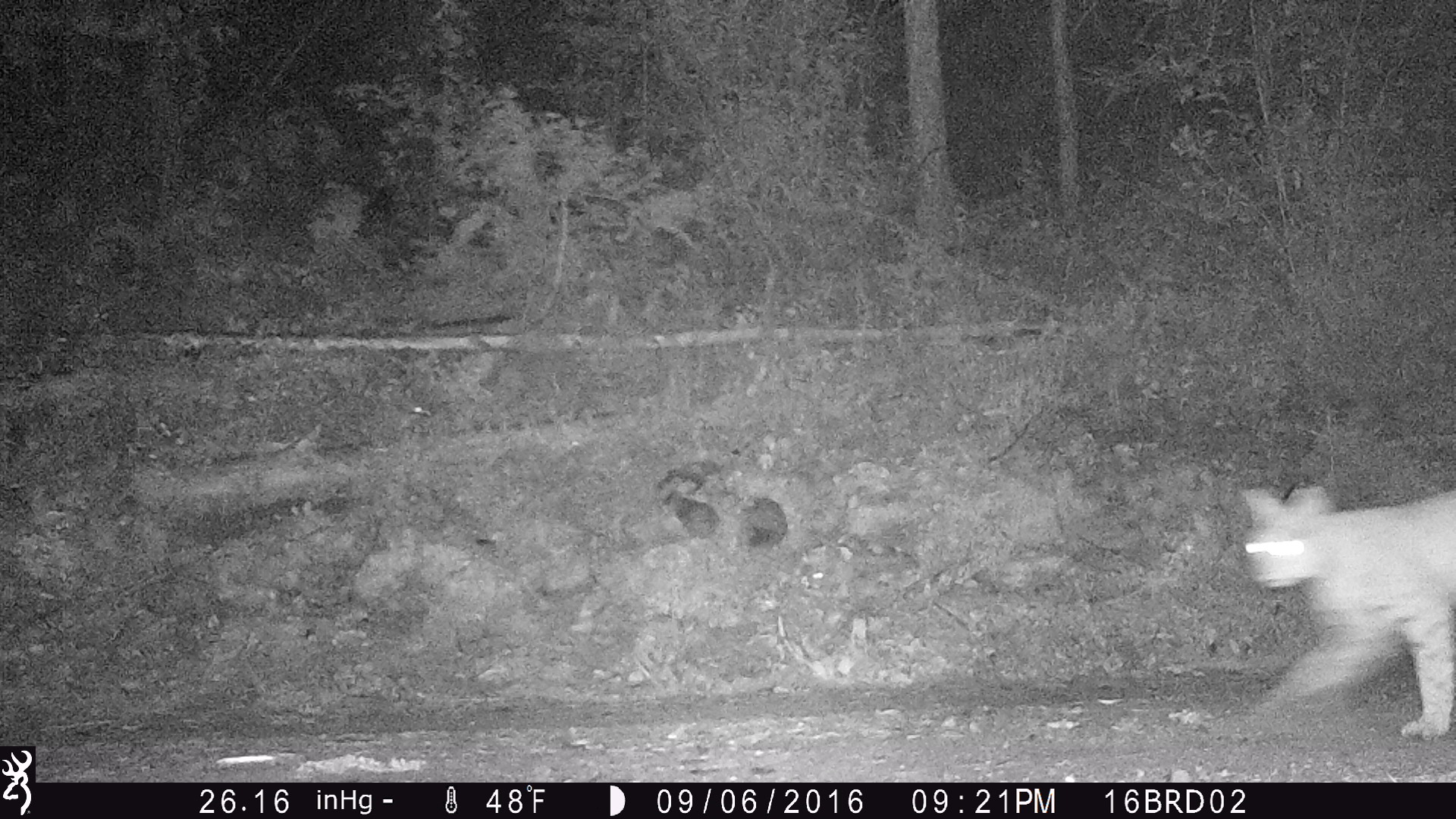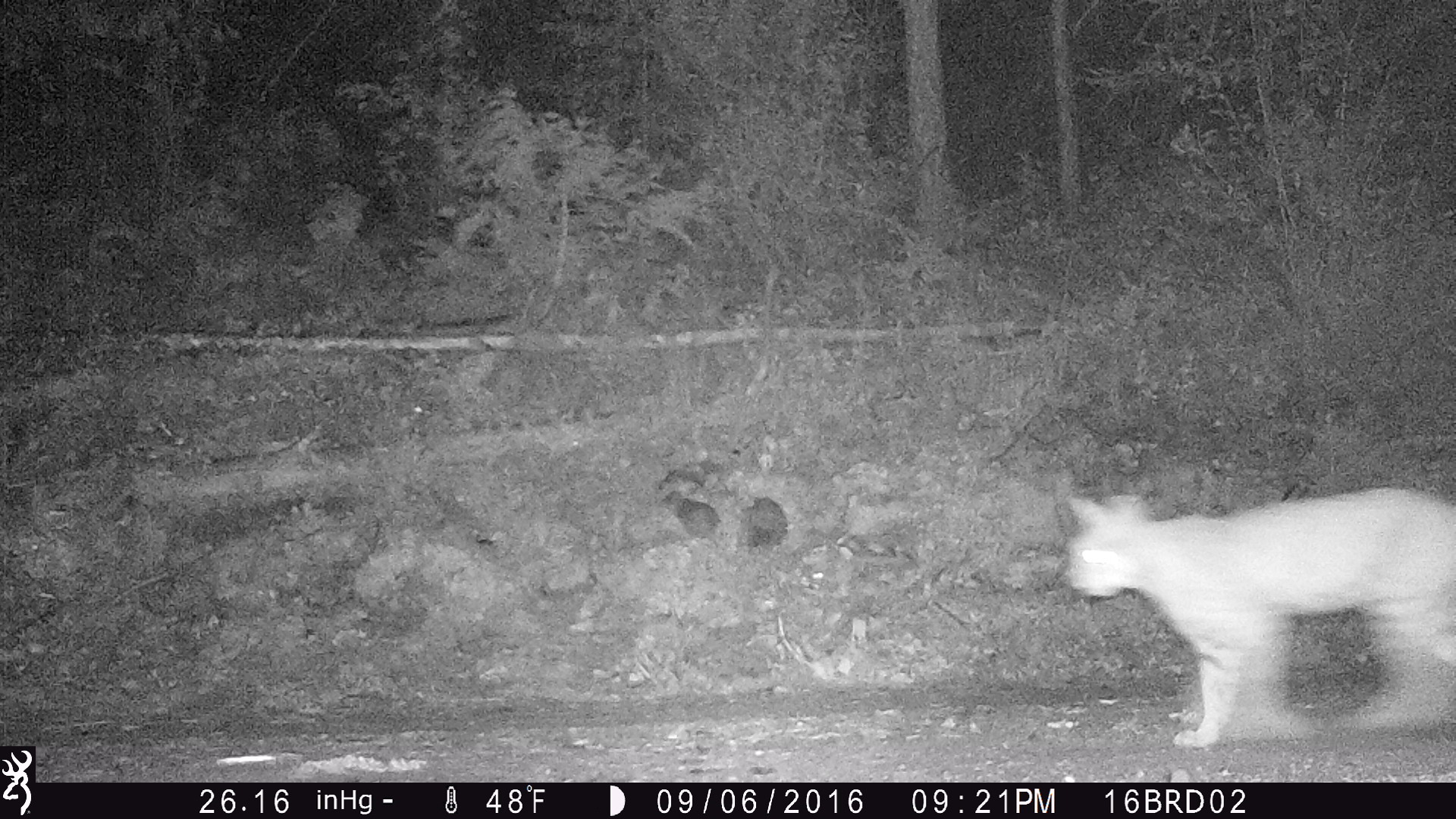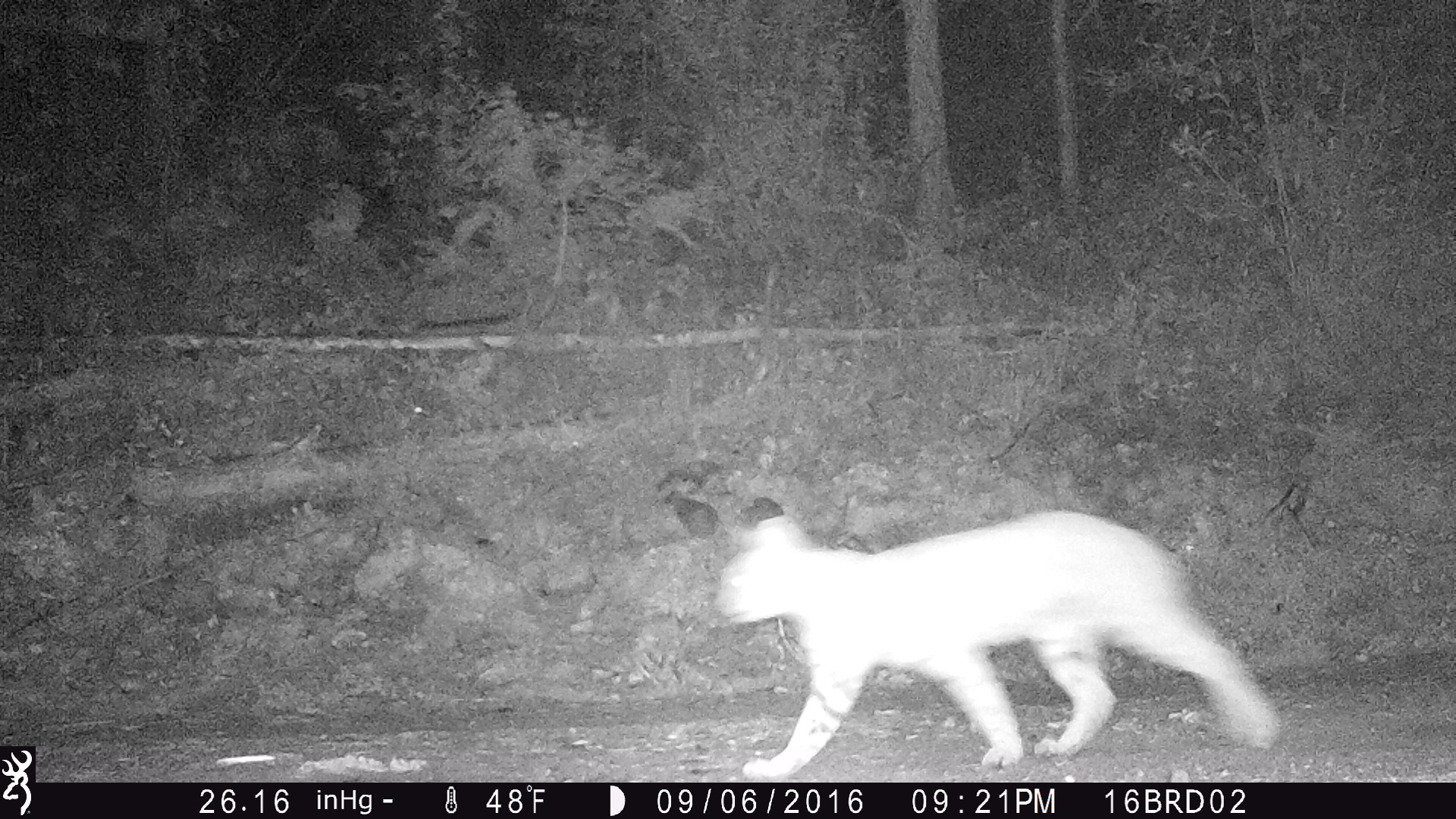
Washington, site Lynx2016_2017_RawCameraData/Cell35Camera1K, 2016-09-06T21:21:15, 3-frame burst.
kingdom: Animalia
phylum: Chordata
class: Mammalia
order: Carnivora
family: Felidae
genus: Lynx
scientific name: Lynx rufus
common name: bobcat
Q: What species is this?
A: Lynx rufus (bobcat).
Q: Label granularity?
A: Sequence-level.